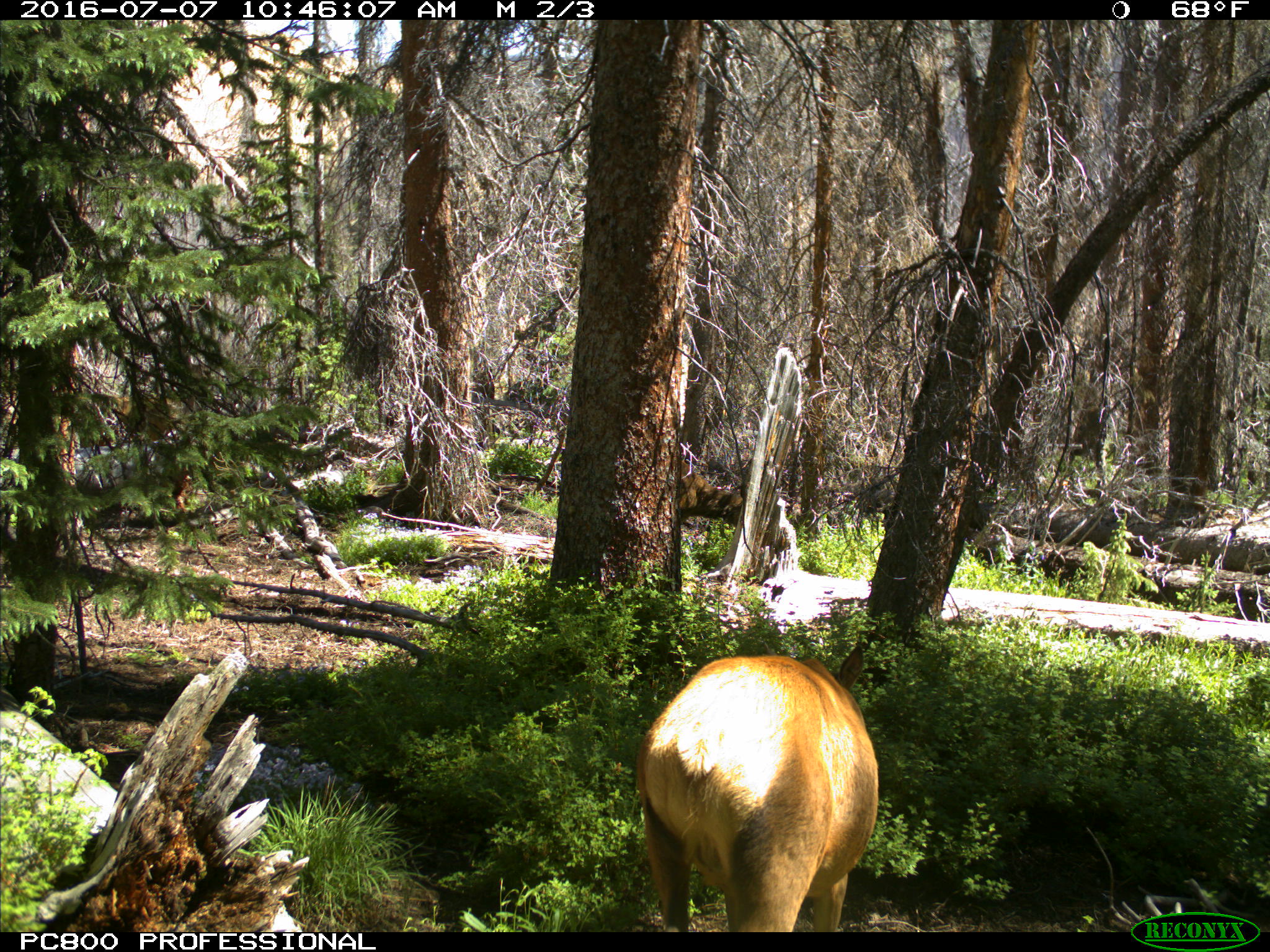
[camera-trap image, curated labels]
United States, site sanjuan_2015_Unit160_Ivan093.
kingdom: Animalia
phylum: Chordata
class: Mammalia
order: Artiodactyla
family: Cervidae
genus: Cervus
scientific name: Cervus elaphus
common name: red deer